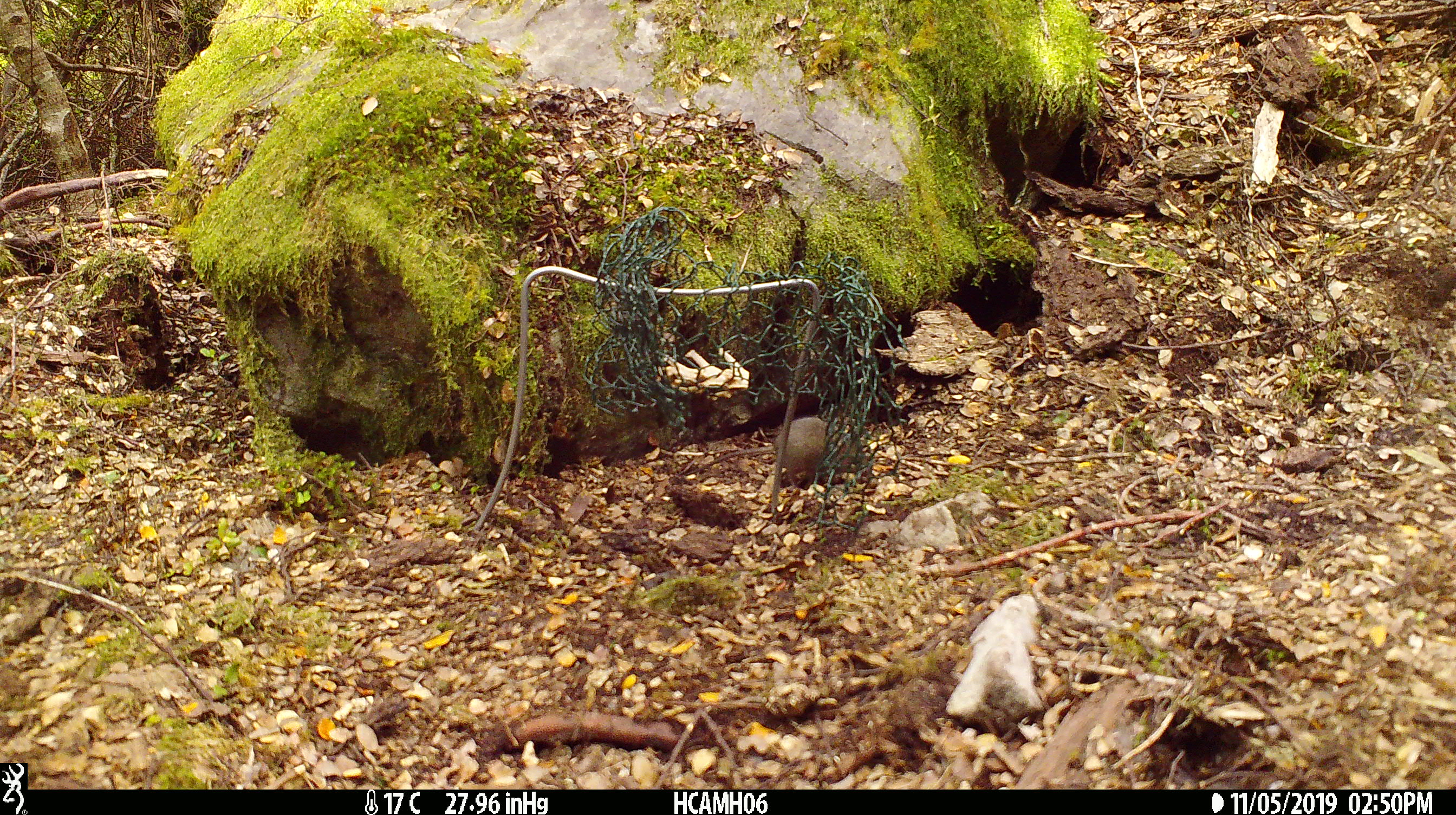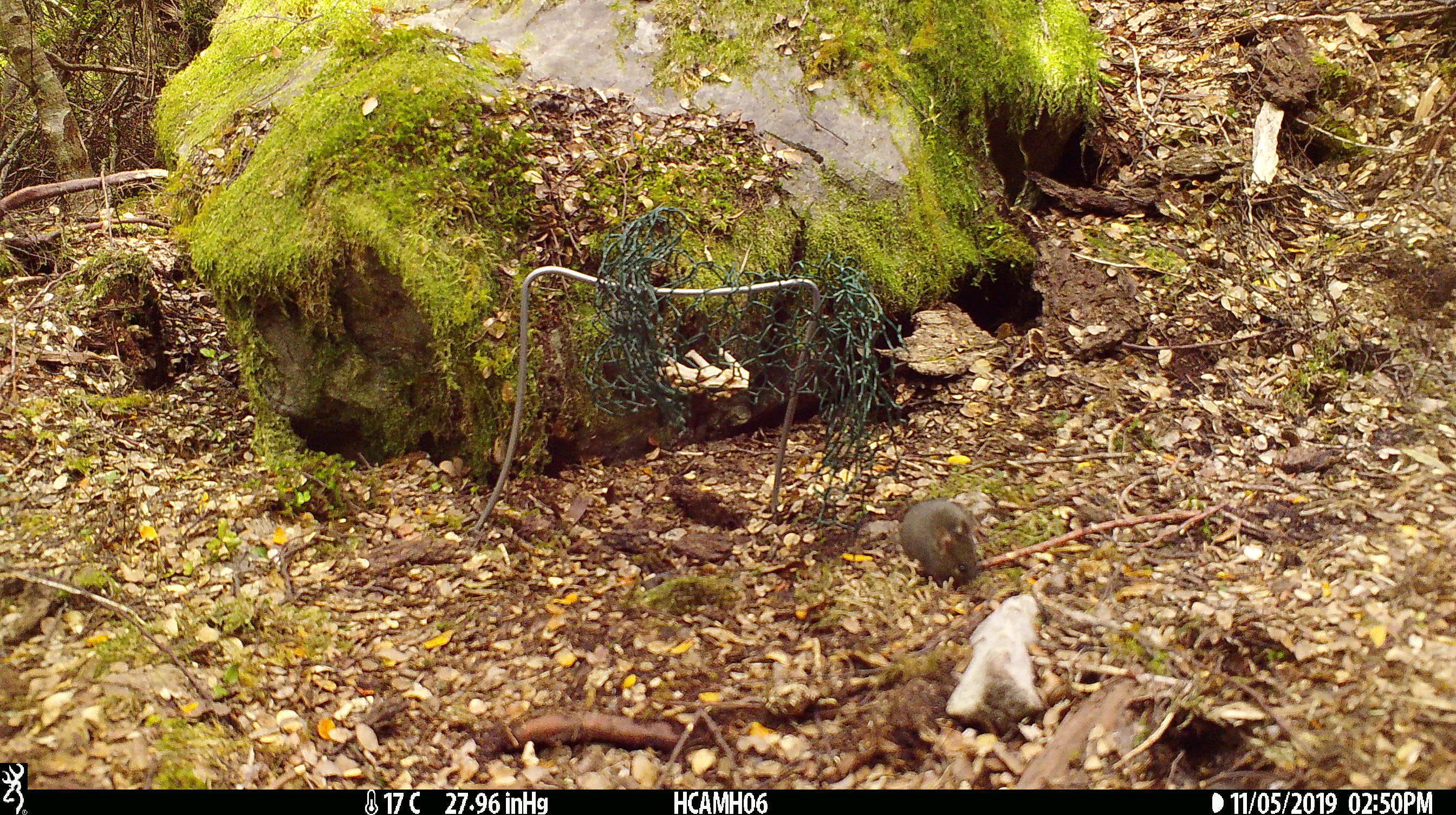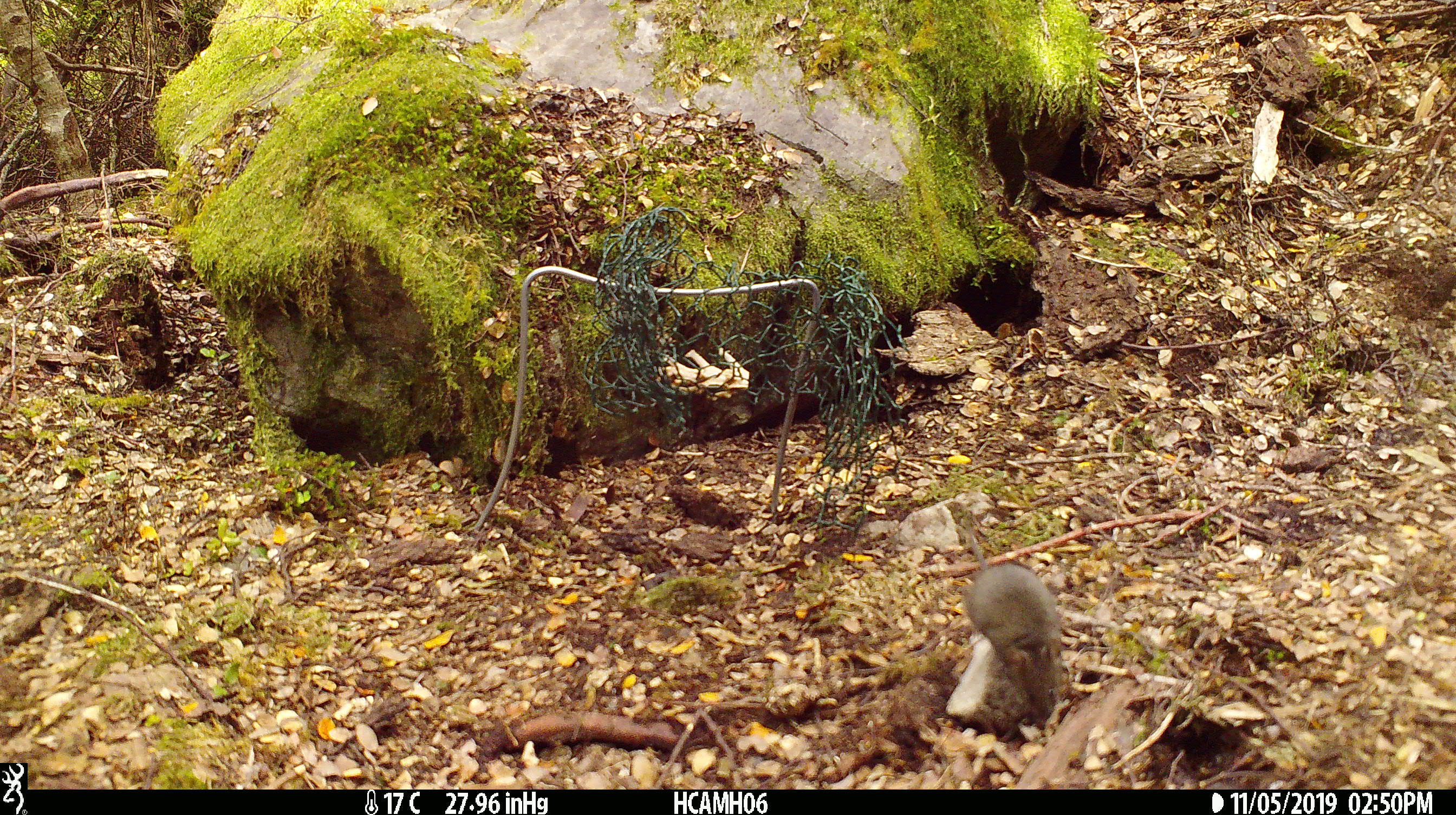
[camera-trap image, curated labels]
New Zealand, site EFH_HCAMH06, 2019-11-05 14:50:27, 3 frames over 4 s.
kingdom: Animalia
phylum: Chordata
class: Mammalia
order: Rodentia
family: Muridae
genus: Mus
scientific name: Mus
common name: mouse